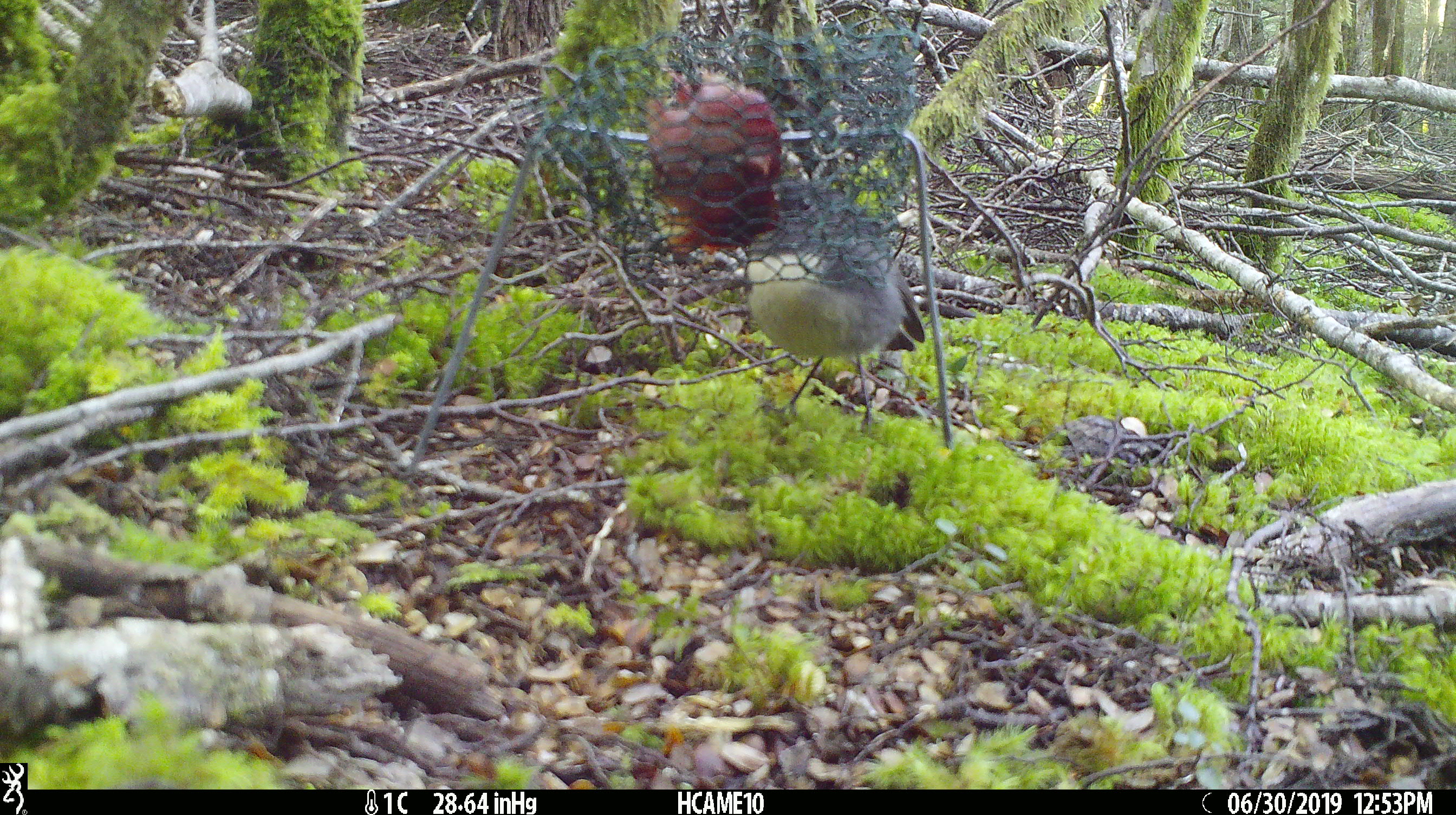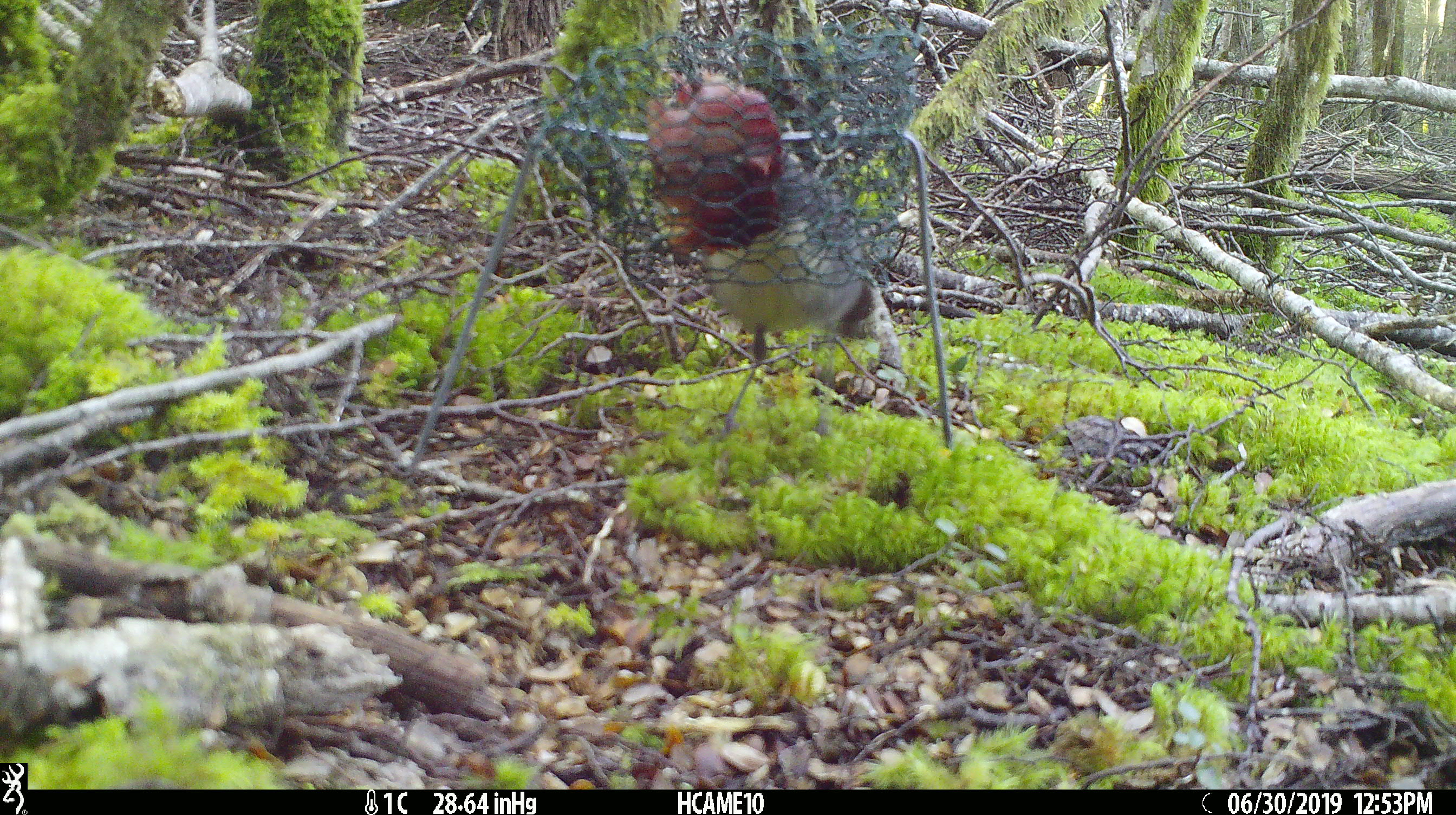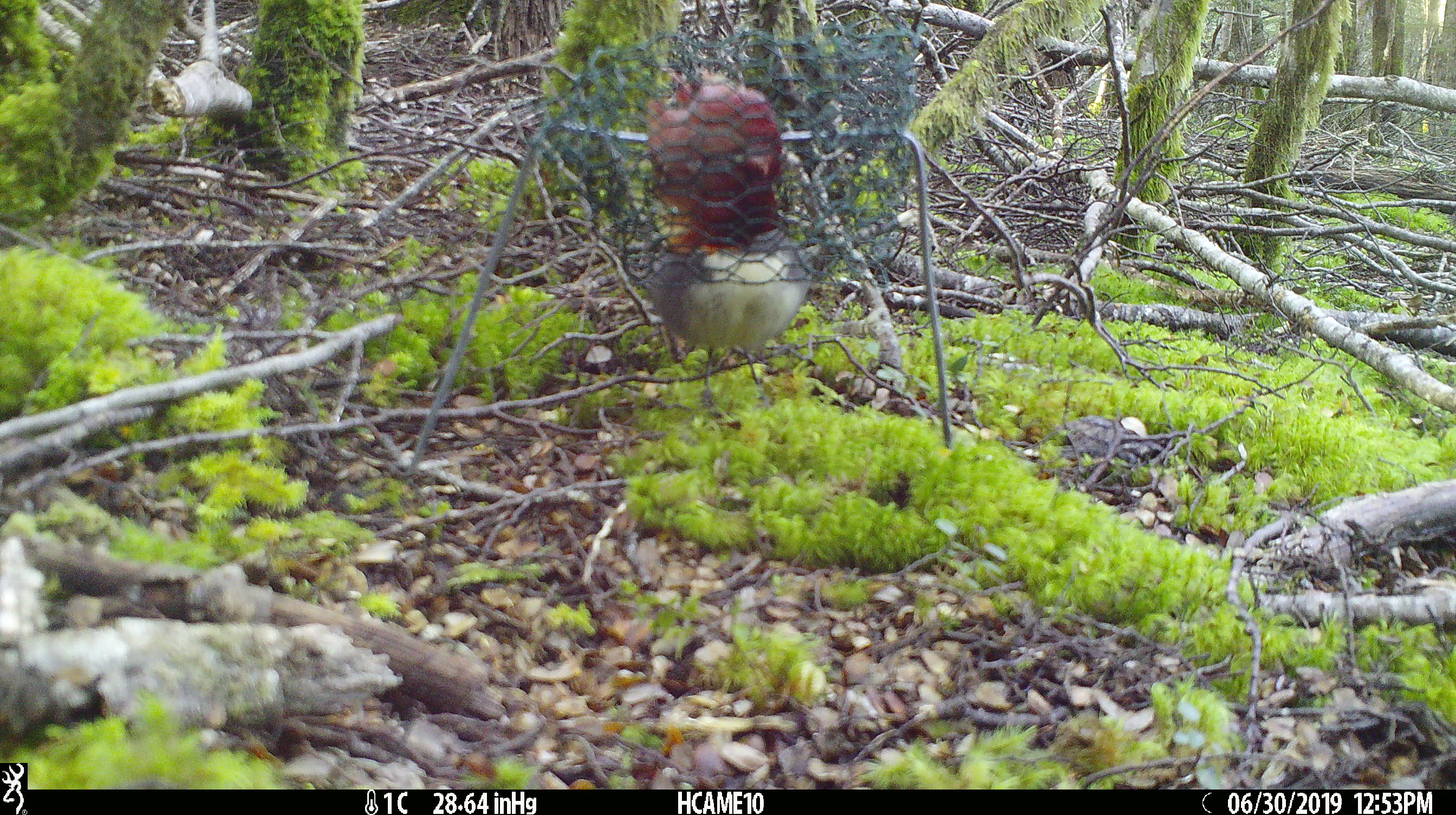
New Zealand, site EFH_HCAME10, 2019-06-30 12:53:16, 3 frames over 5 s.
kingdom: Animalia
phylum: Chordata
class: Aves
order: Passeriformes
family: Petroicidae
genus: Petroica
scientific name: Petroica australis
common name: new zealand robin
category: robin